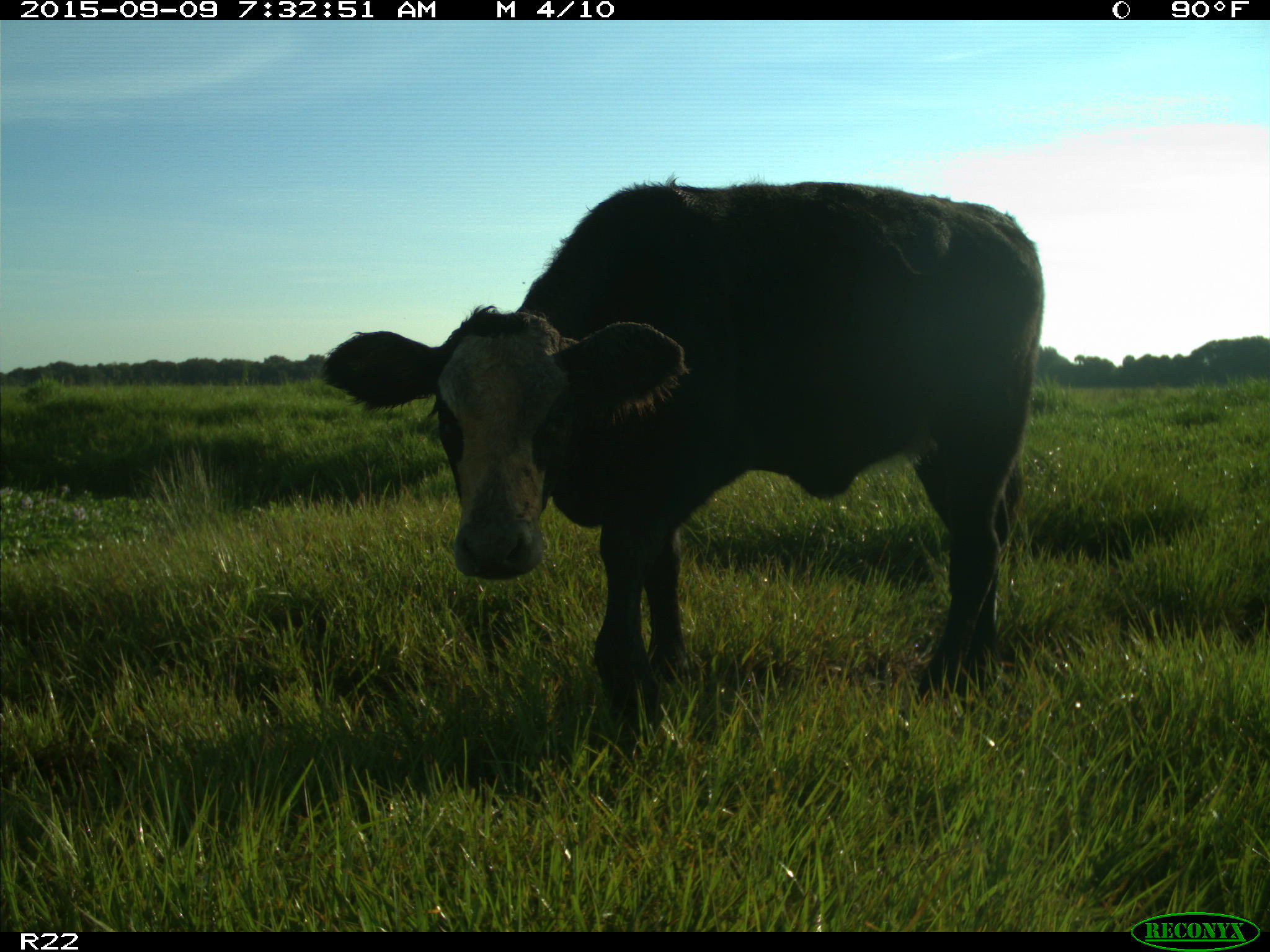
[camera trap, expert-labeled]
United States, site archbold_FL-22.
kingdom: Animalia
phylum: Chordata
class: Mammalia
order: Artiodactyla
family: Bovidae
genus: Bos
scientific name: Bos taurus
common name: domestic cow